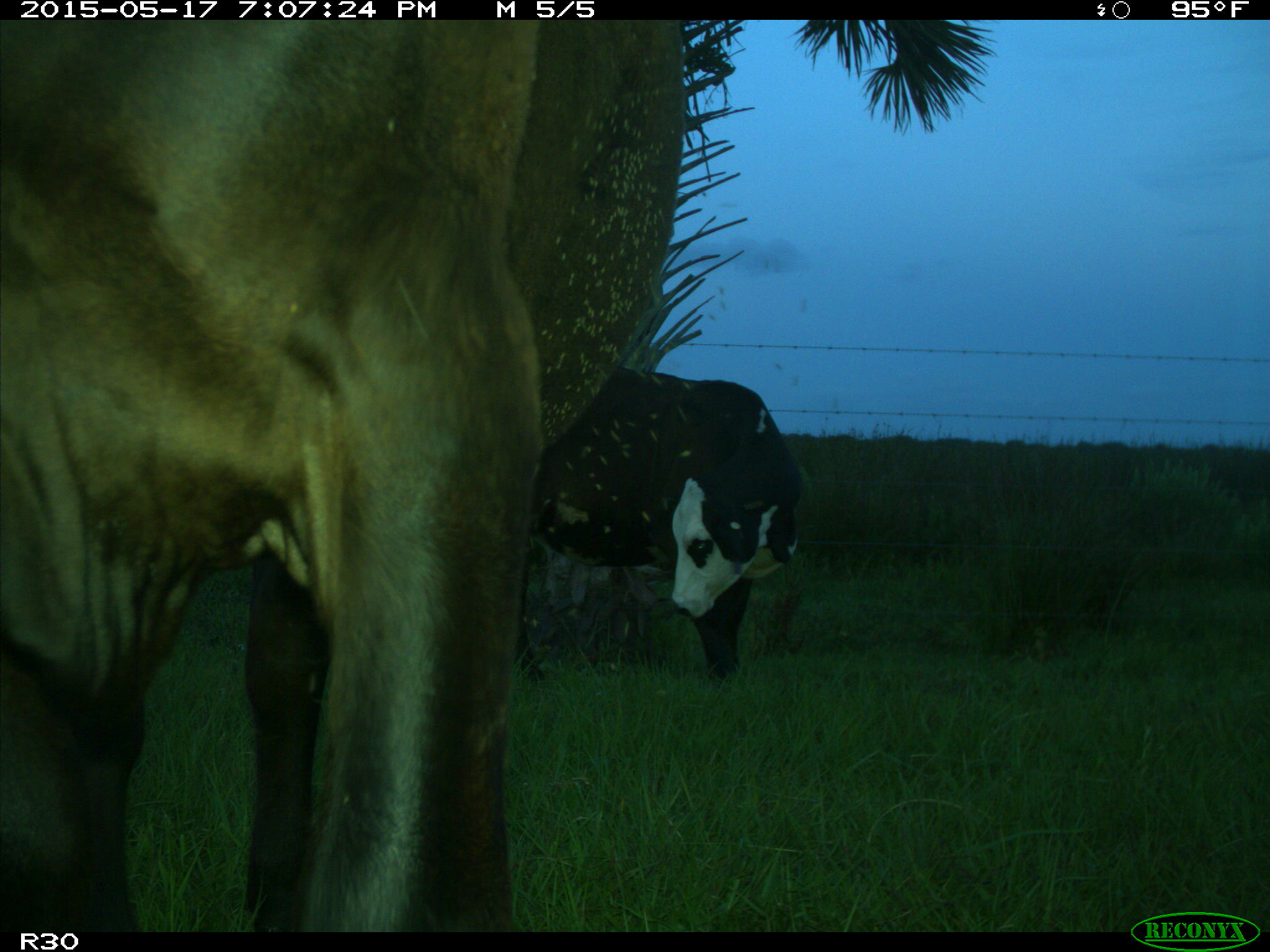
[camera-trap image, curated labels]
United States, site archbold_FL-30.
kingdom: Animalia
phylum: Chordata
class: Mammalia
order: Artiodactyla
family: Bovidae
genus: Bos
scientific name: Bos taurus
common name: domestic cow